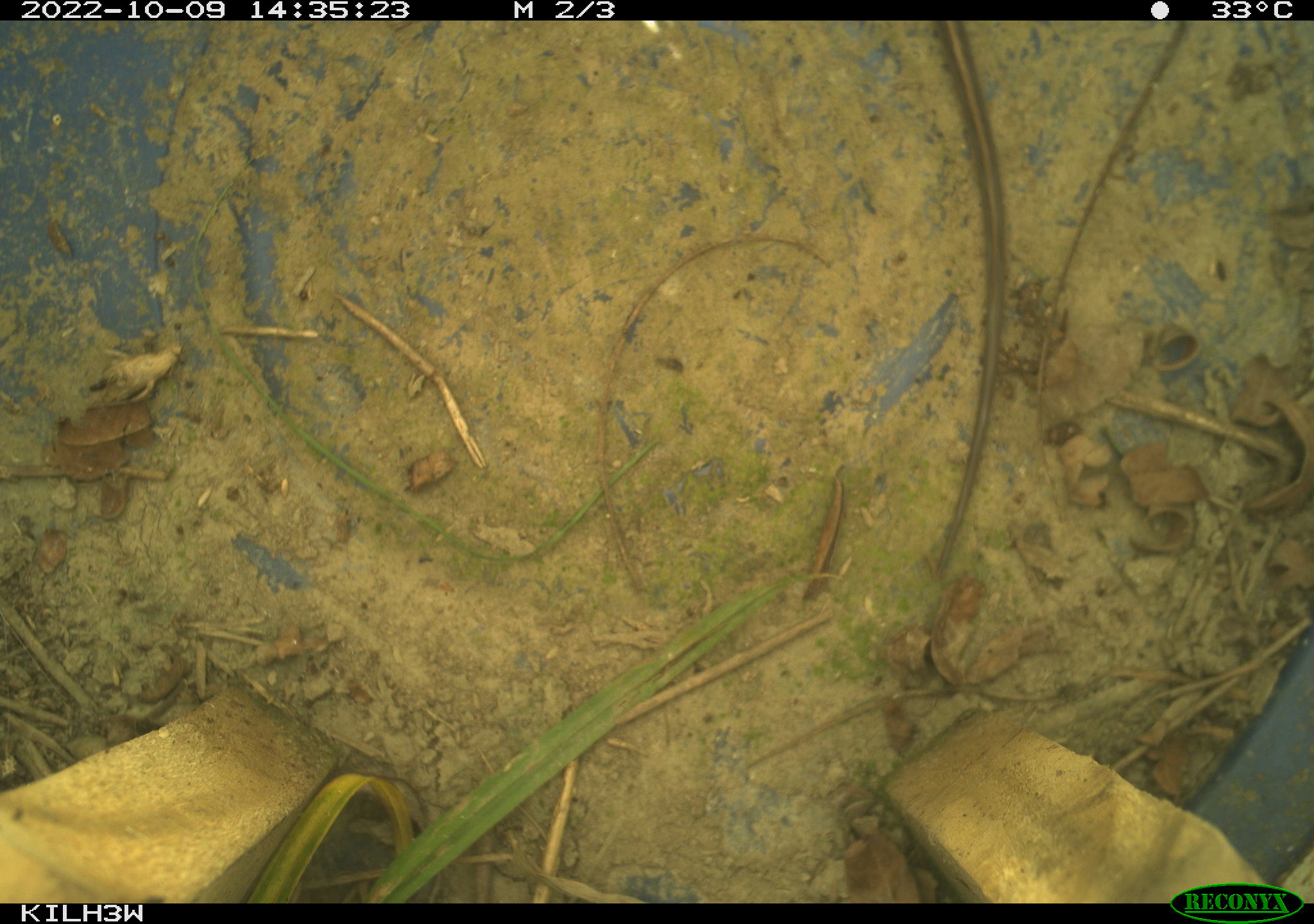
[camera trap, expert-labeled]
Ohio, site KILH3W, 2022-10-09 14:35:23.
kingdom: Animalia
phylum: Chordata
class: Reptilia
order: Squamata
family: Colubridae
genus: Thamnophis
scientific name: Thamnophis sirtalis sirtalis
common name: eastern gartersnake